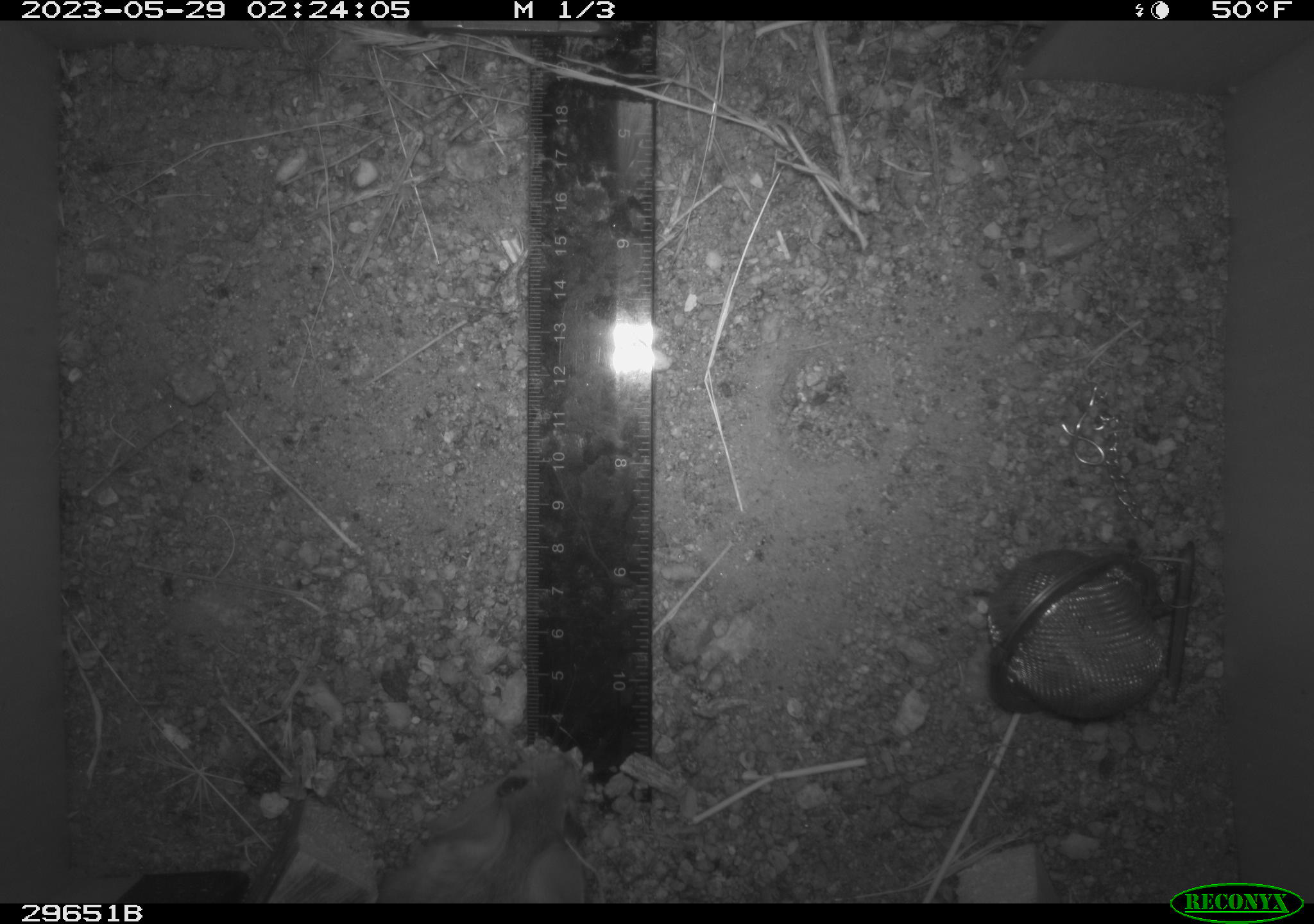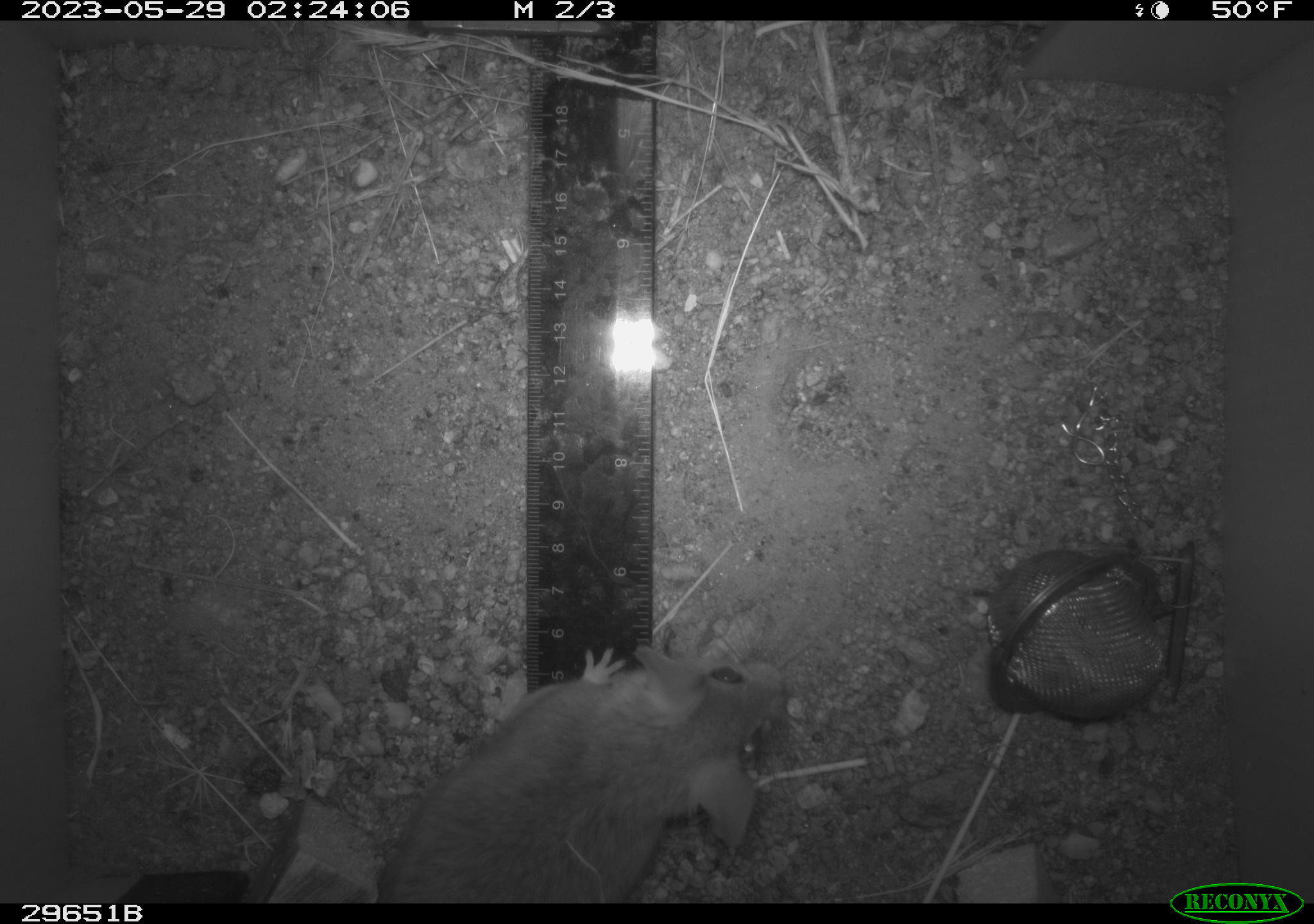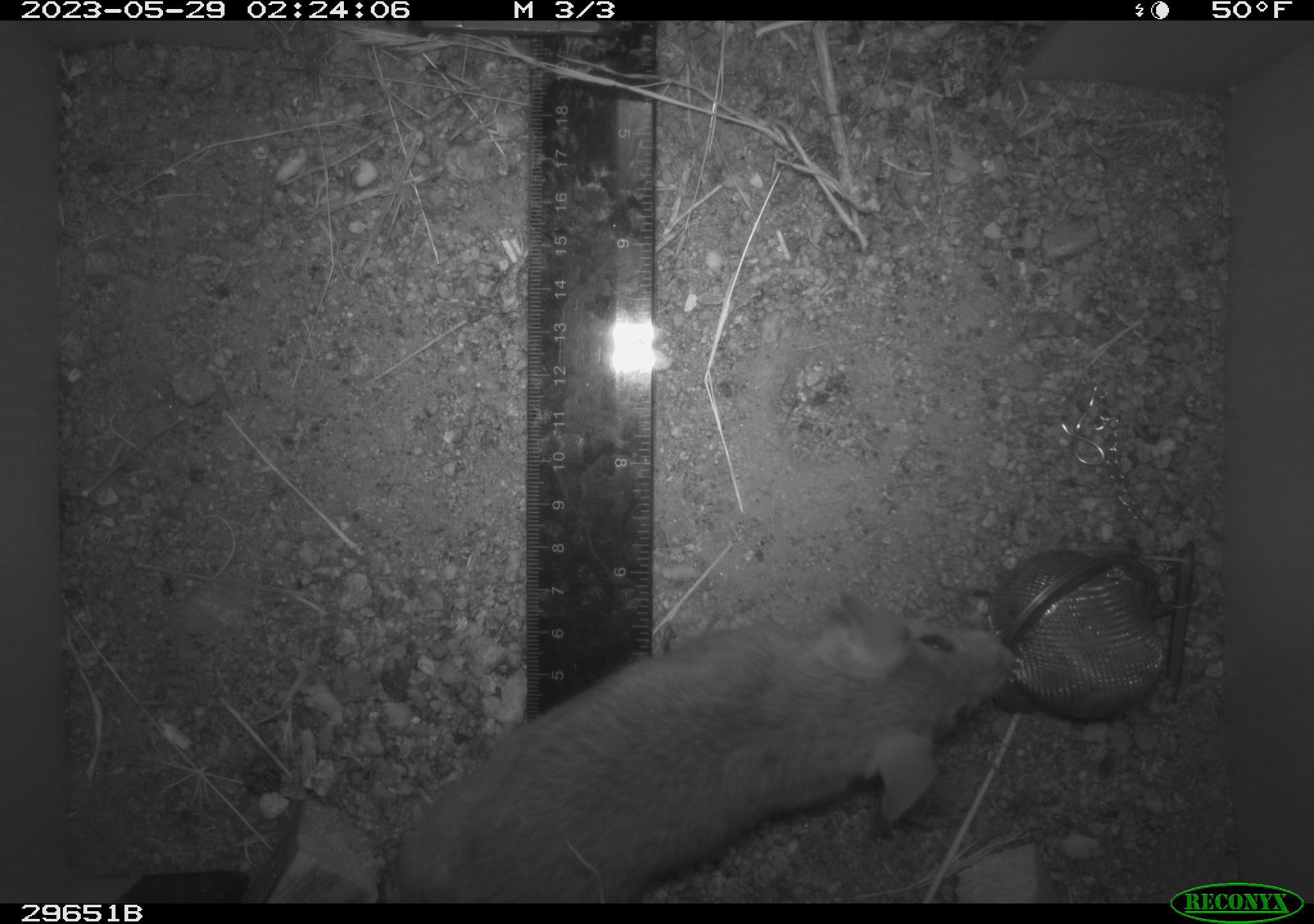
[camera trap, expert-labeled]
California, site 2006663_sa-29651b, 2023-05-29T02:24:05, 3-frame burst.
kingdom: Animalia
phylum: Chordata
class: Mammalia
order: Rodentia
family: Cricetidae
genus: Peromyscus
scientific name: Peromyscus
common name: deer mice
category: peromyscus species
Peromyscus species (deer mice) (Peromyscus).